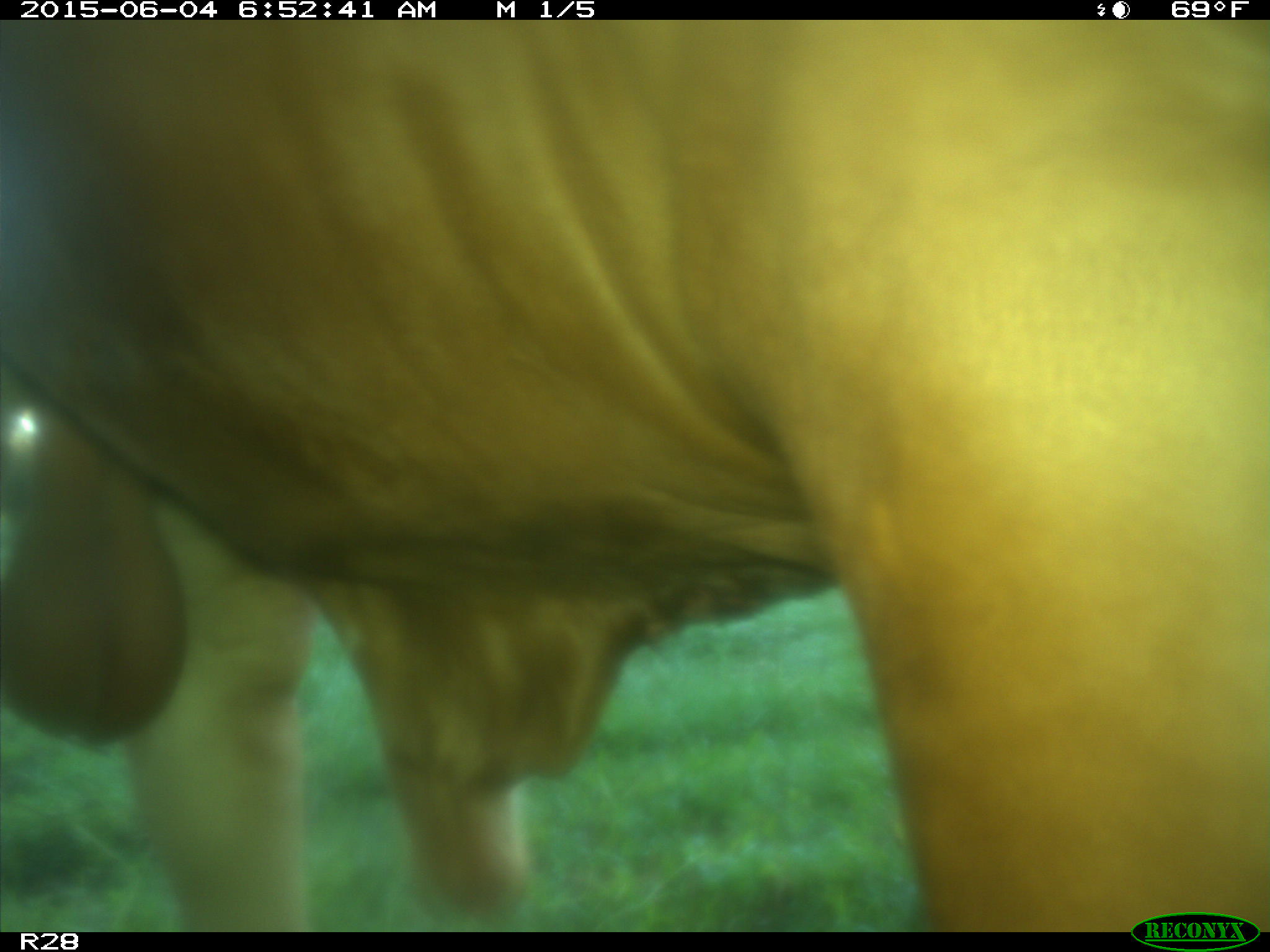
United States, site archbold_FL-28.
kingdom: Animalia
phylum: Chordata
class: Mammalia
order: Artiodactyla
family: Bovidae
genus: Bos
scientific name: Bos taurus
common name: domestic cow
Bos taurus (domestic cow).